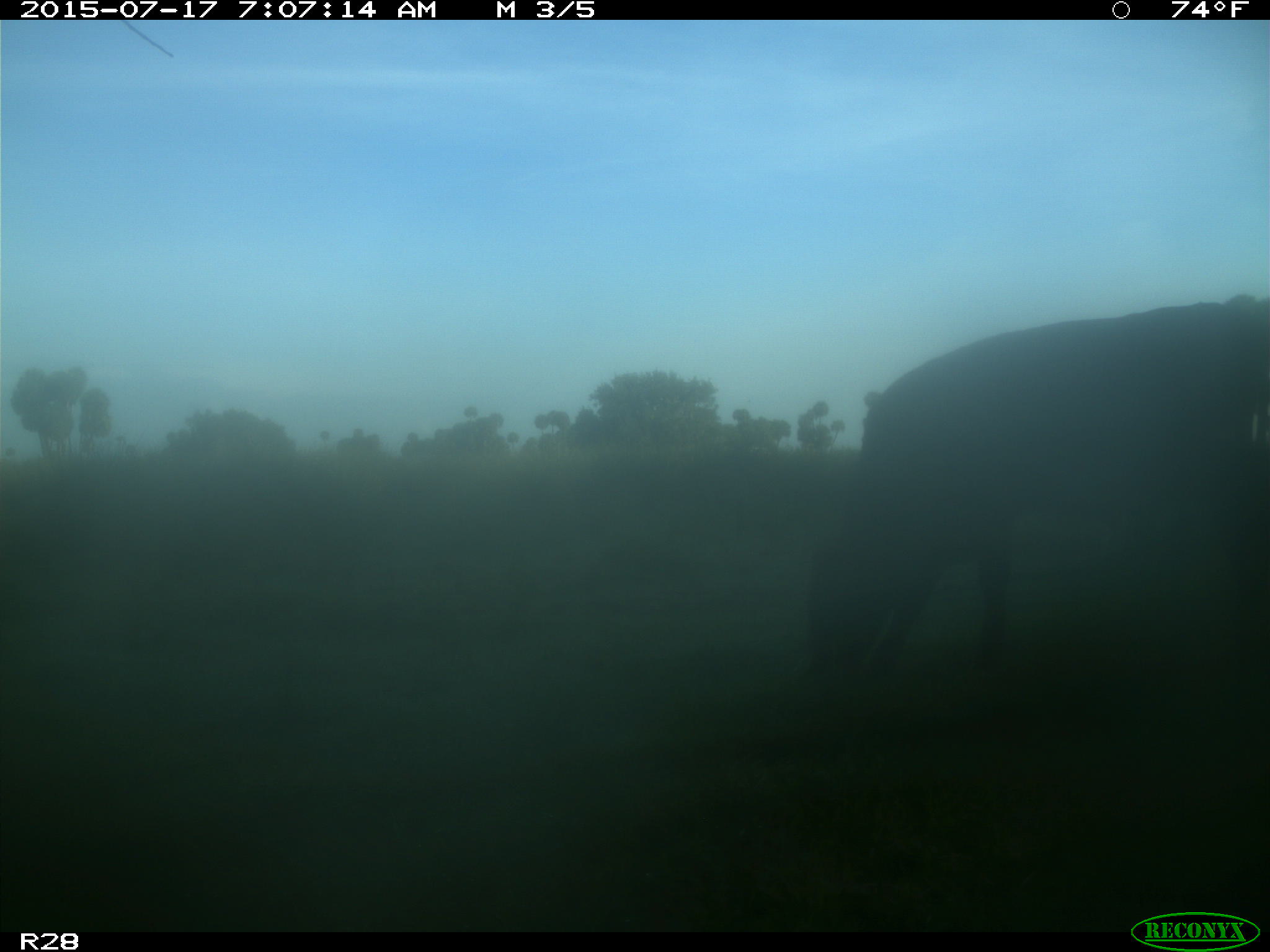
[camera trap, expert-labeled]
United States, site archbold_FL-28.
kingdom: Animalia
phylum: Chordata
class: Mammalia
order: Artiodactyla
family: Bovidae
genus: Bos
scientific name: Bos taurus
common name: domestic cow